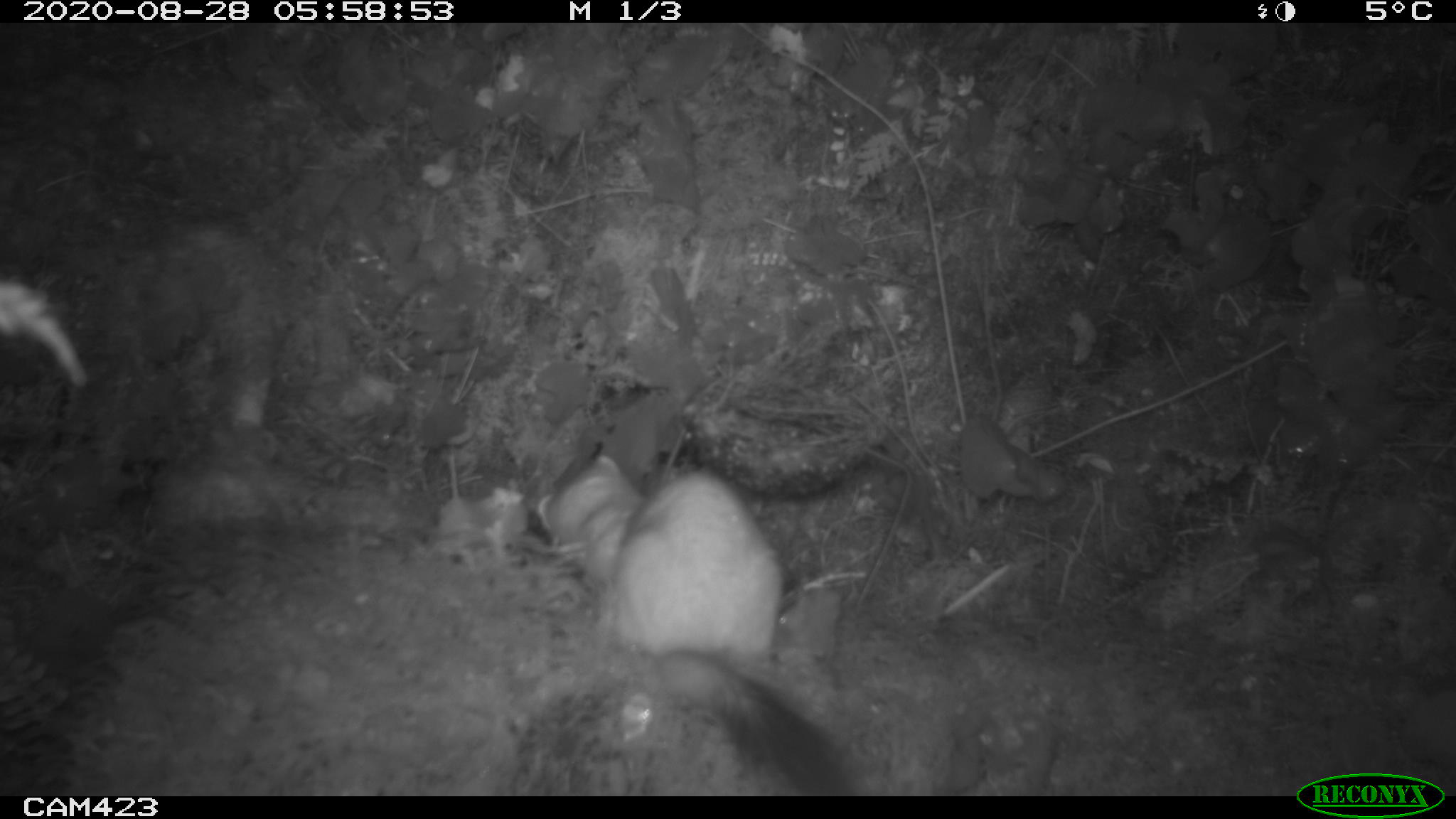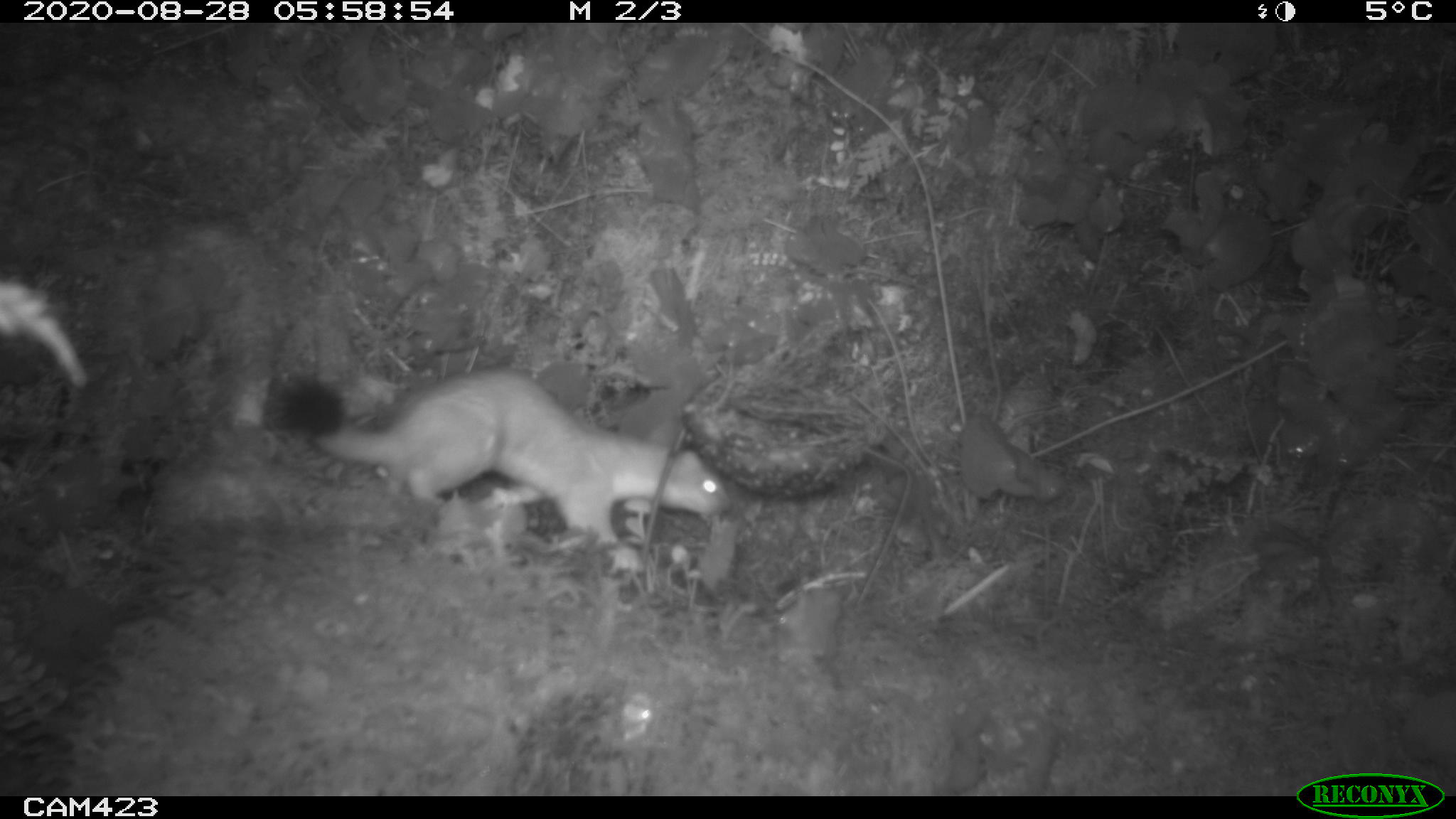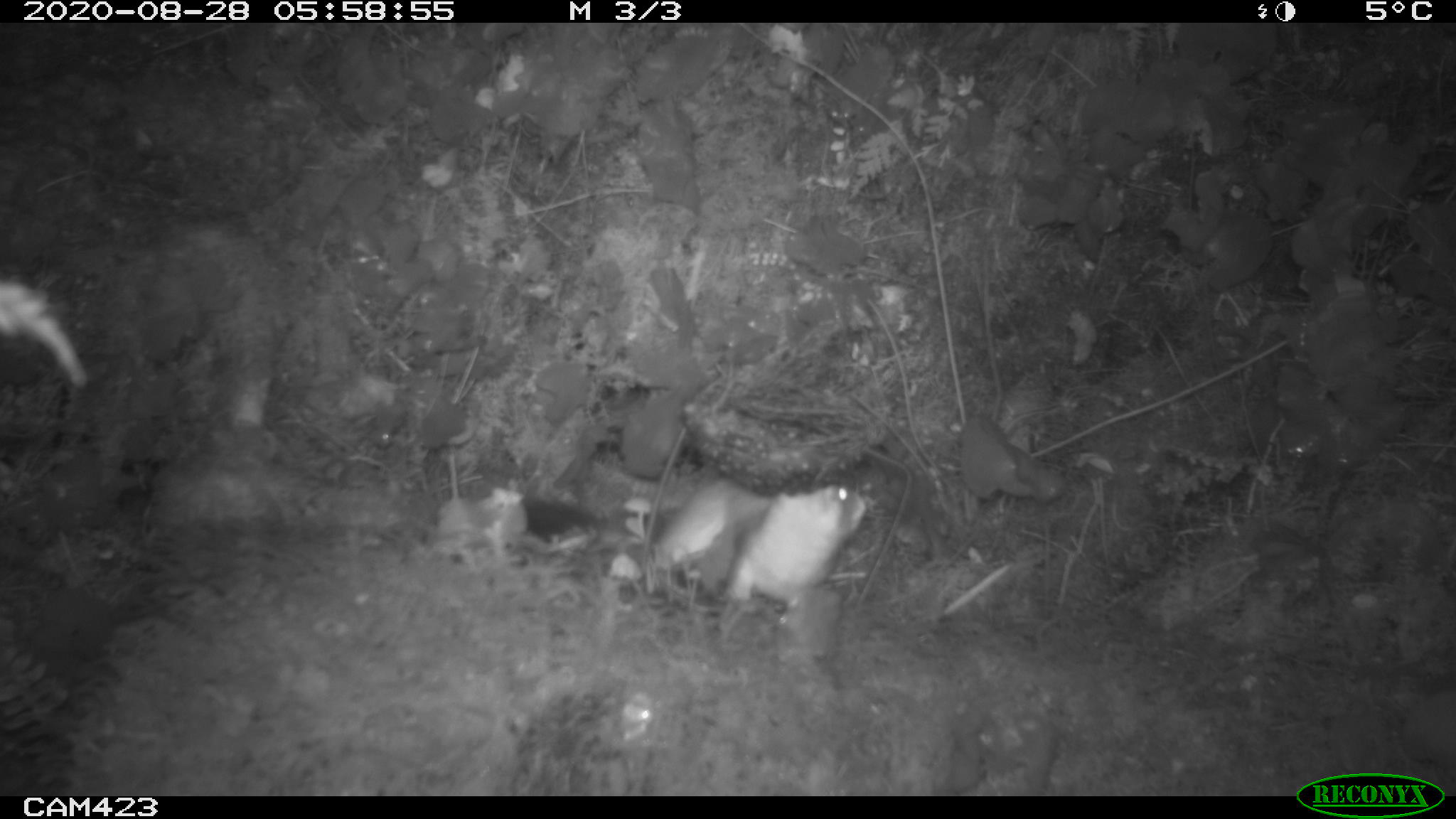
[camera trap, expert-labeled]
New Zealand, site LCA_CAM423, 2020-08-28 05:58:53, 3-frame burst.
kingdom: Animalia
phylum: Chordata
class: Mammalia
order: Carnivora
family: Mustelidae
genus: Mustela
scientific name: Mustela erminea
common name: stoat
Stoat (Mustela erminea).